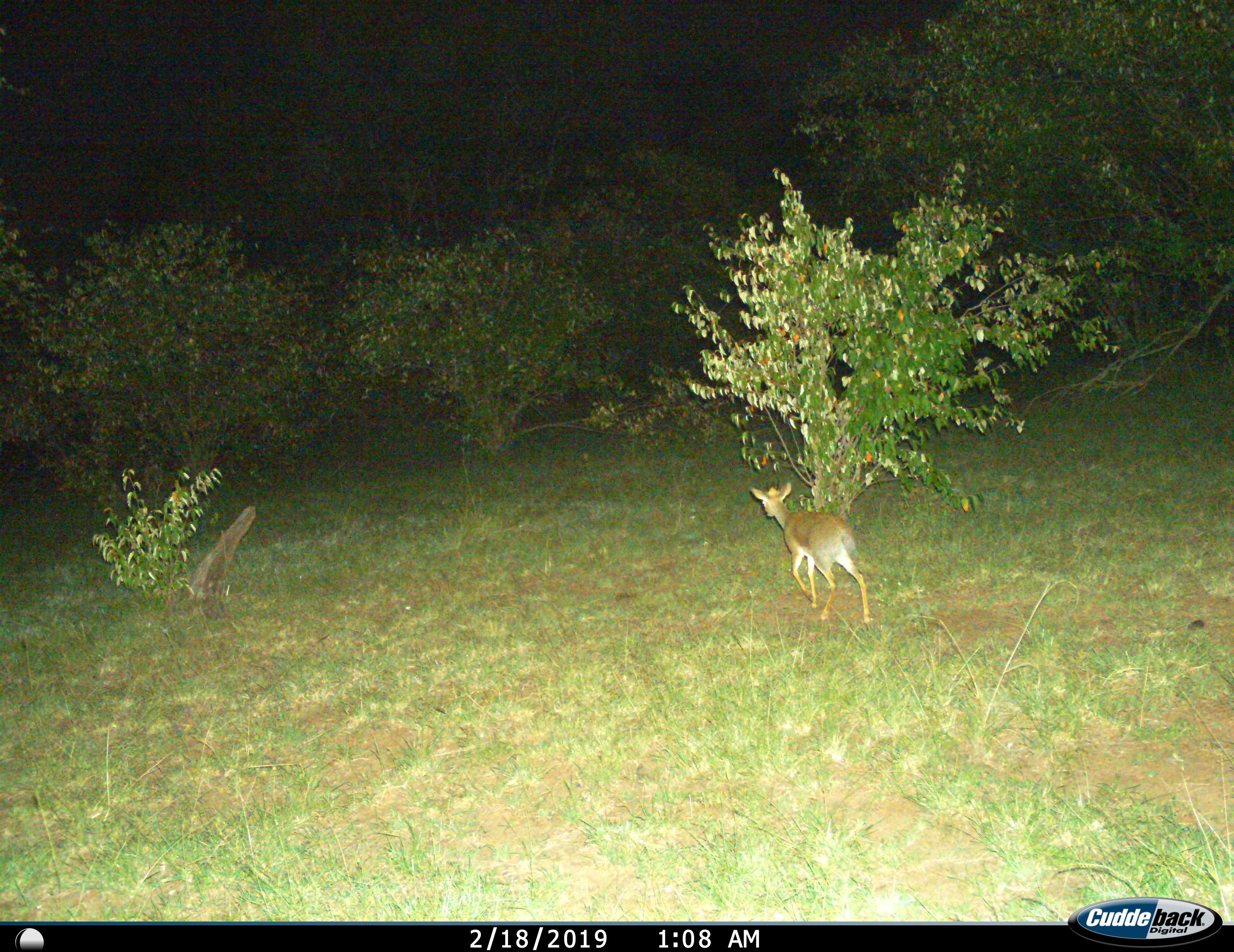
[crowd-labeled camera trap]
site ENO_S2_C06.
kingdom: Animalia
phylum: Chordata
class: Mammalia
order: Artiodactyla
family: Bovidae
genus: Madoqua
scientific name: Madoqua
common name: dik-dik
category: dikdik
Dikdik (dik-dik) (Madoqua), count 1. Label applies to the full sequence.